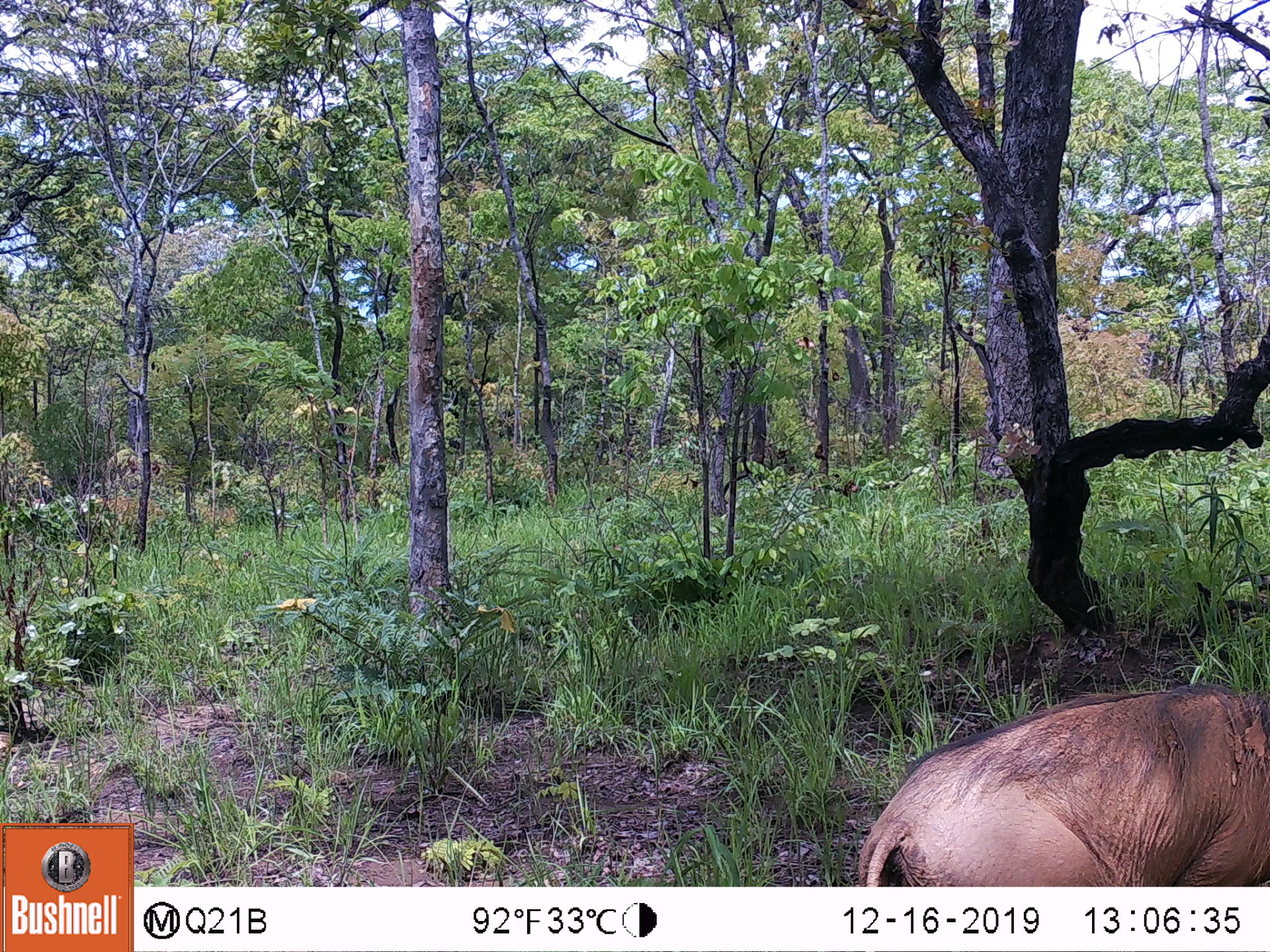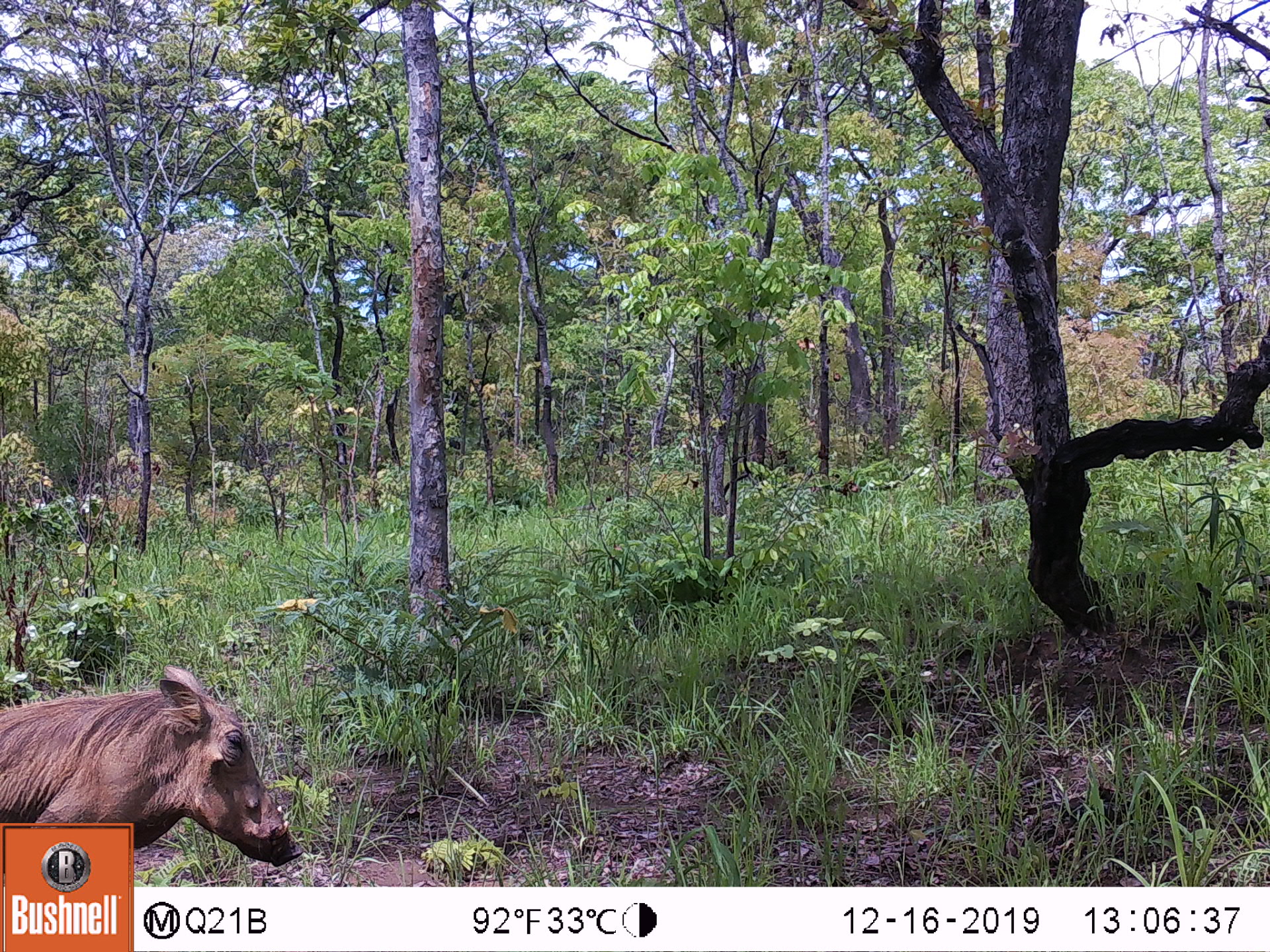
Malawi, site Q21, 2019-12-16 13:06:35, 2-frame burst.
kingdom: Animalia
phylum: Chordata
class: Mammalia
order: Artiodactyla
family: Suidae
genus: Phacochoerus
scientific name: Phacochoerus africanus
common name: common warthog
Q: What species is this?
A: Common warthog (Phacochoerus africanus).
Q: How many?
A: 1.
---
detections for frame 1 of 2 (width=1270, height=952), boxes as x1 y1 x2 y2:
common warthog: 846 683 1262 883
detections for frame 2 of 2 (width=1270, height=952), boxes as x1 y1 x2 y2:
common warthog: 136 665 302 865